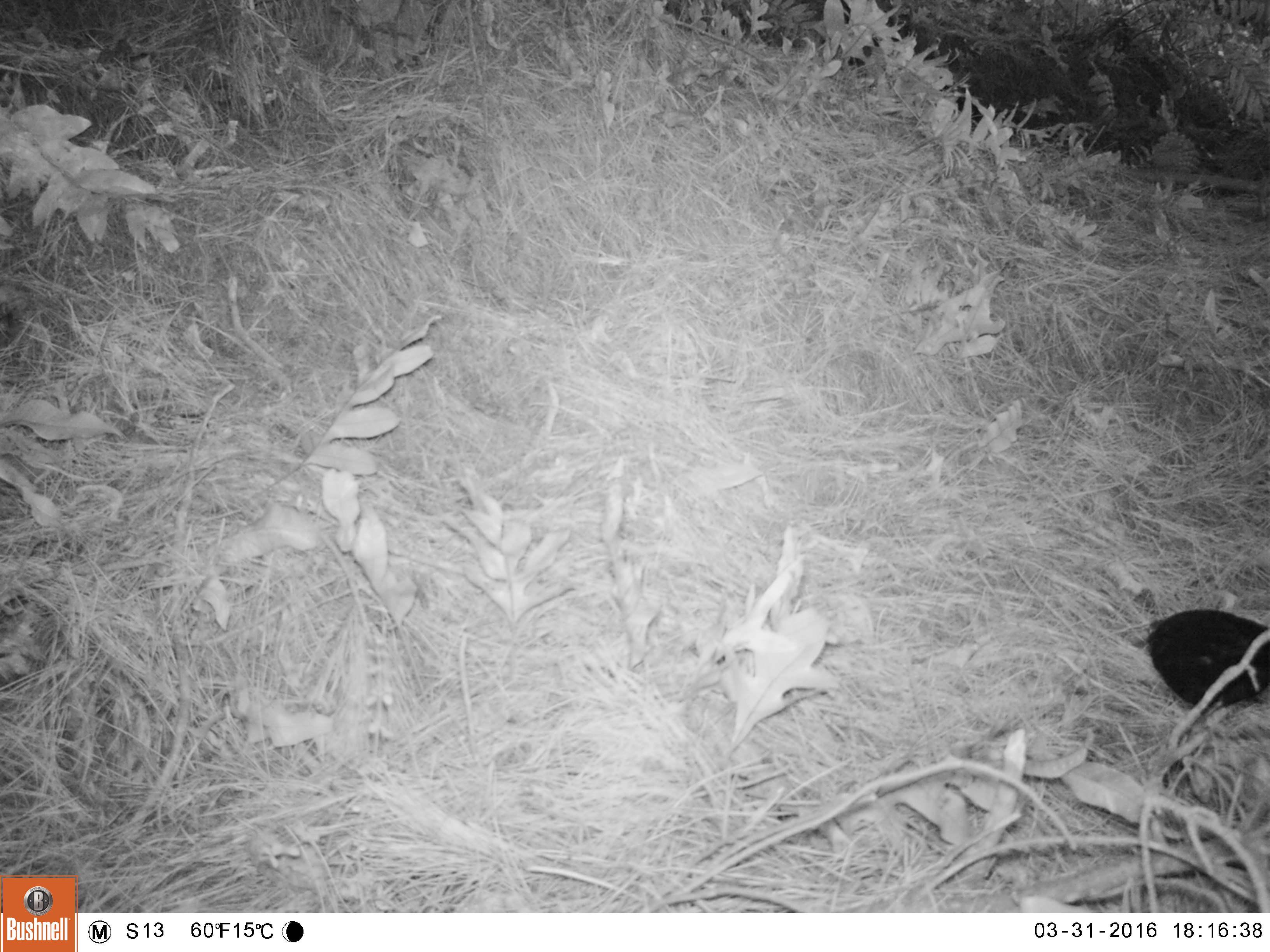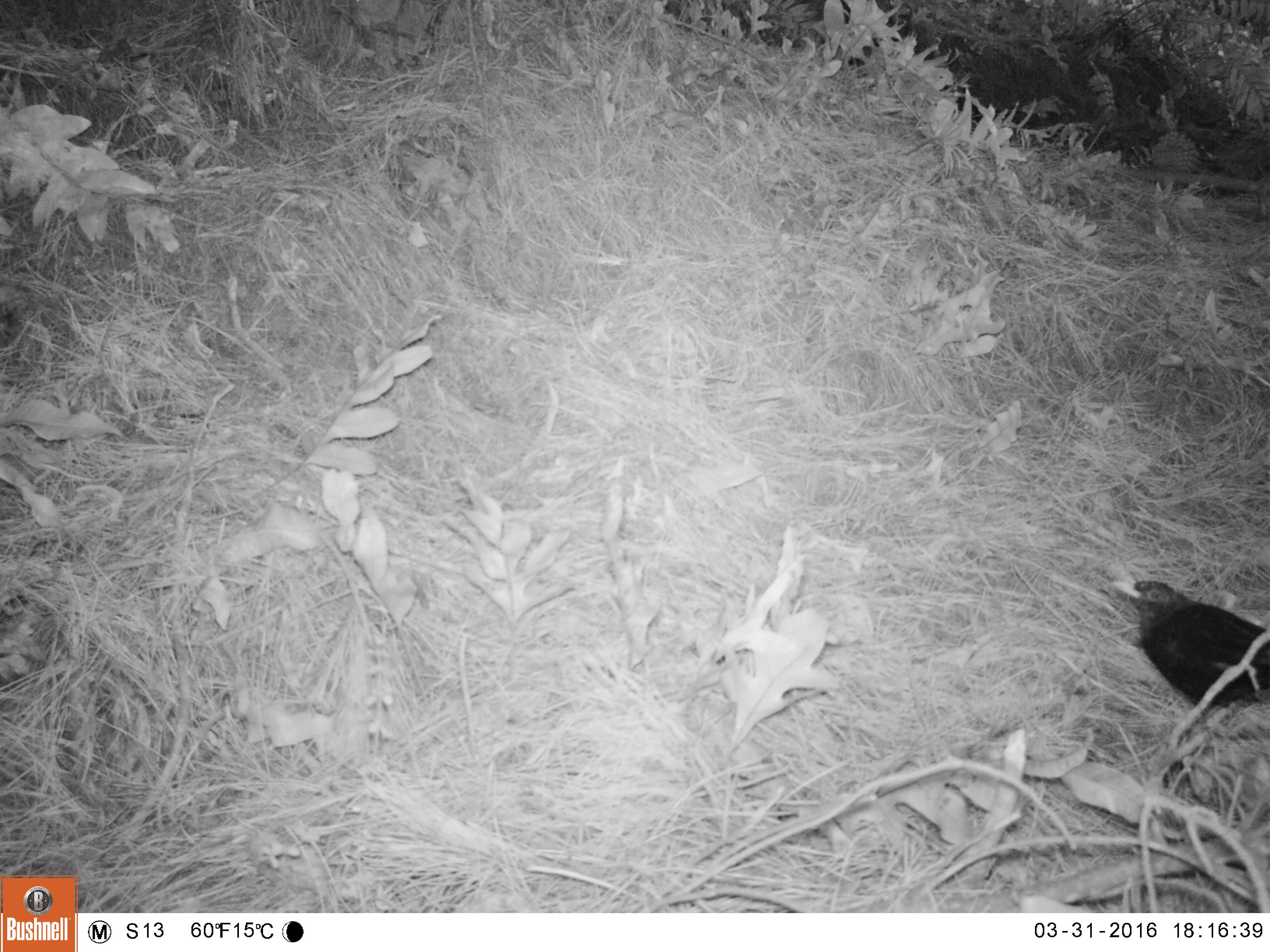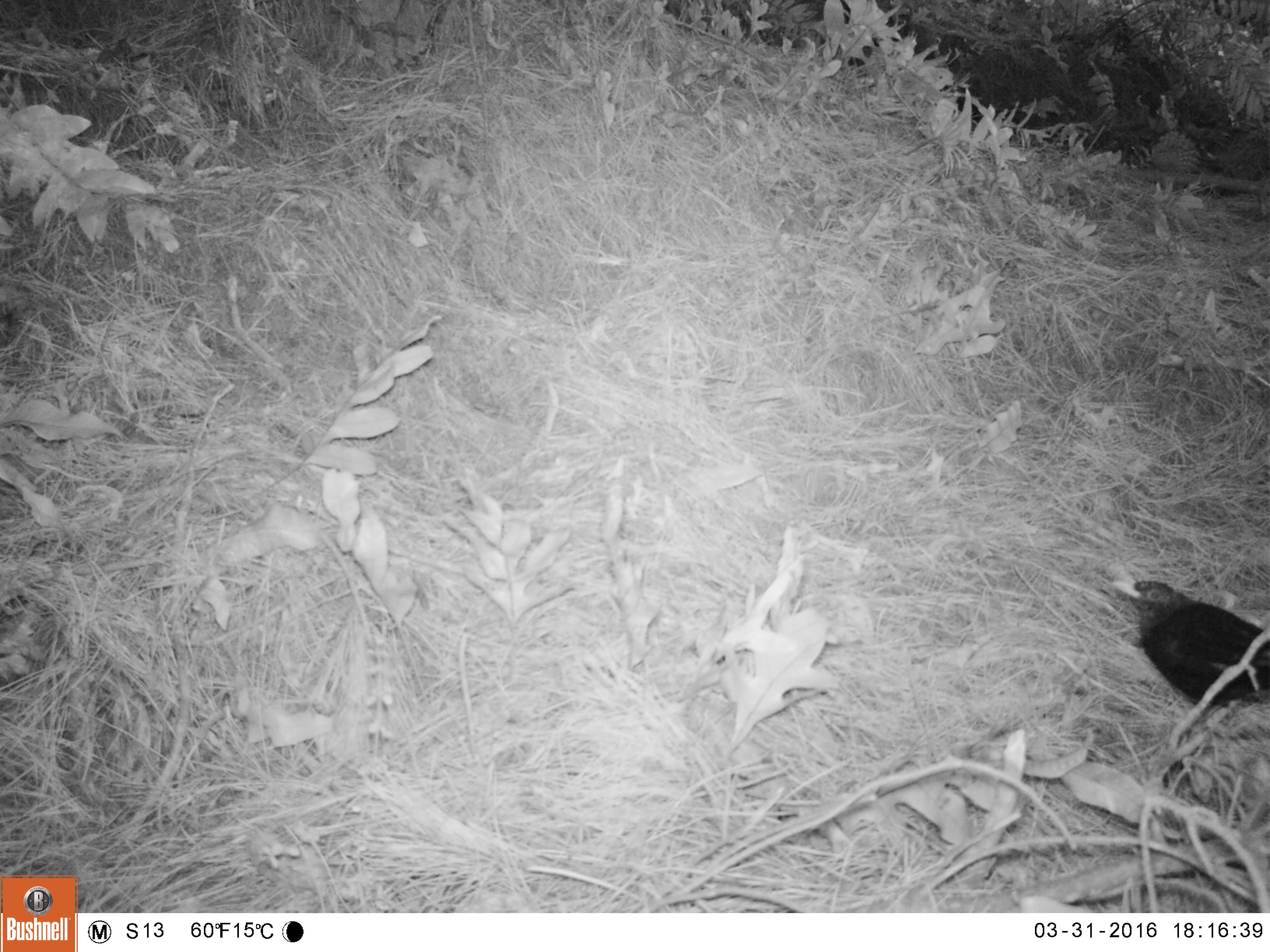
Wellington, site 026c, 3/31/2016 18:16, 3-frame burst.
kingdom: Animalia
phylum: Chordata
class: Aves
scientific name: Aves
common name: bird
Bird (Aves).